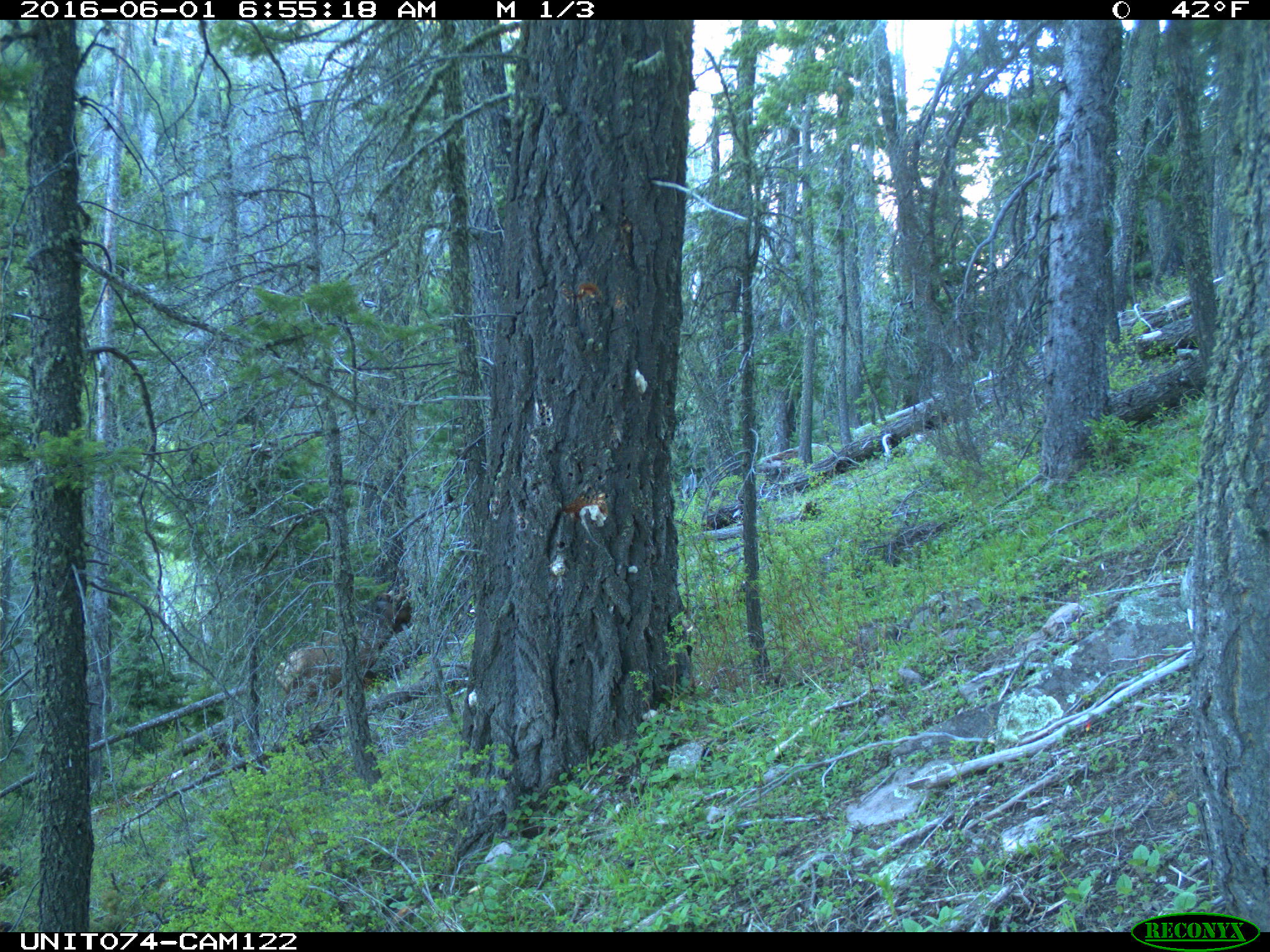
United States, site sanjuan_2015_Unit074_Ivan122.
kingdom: Animalia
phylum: Chordata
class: Mammalia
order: Artiodactyla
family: Cervidae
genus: Cervus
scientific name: Cervus elaphus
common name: red deer